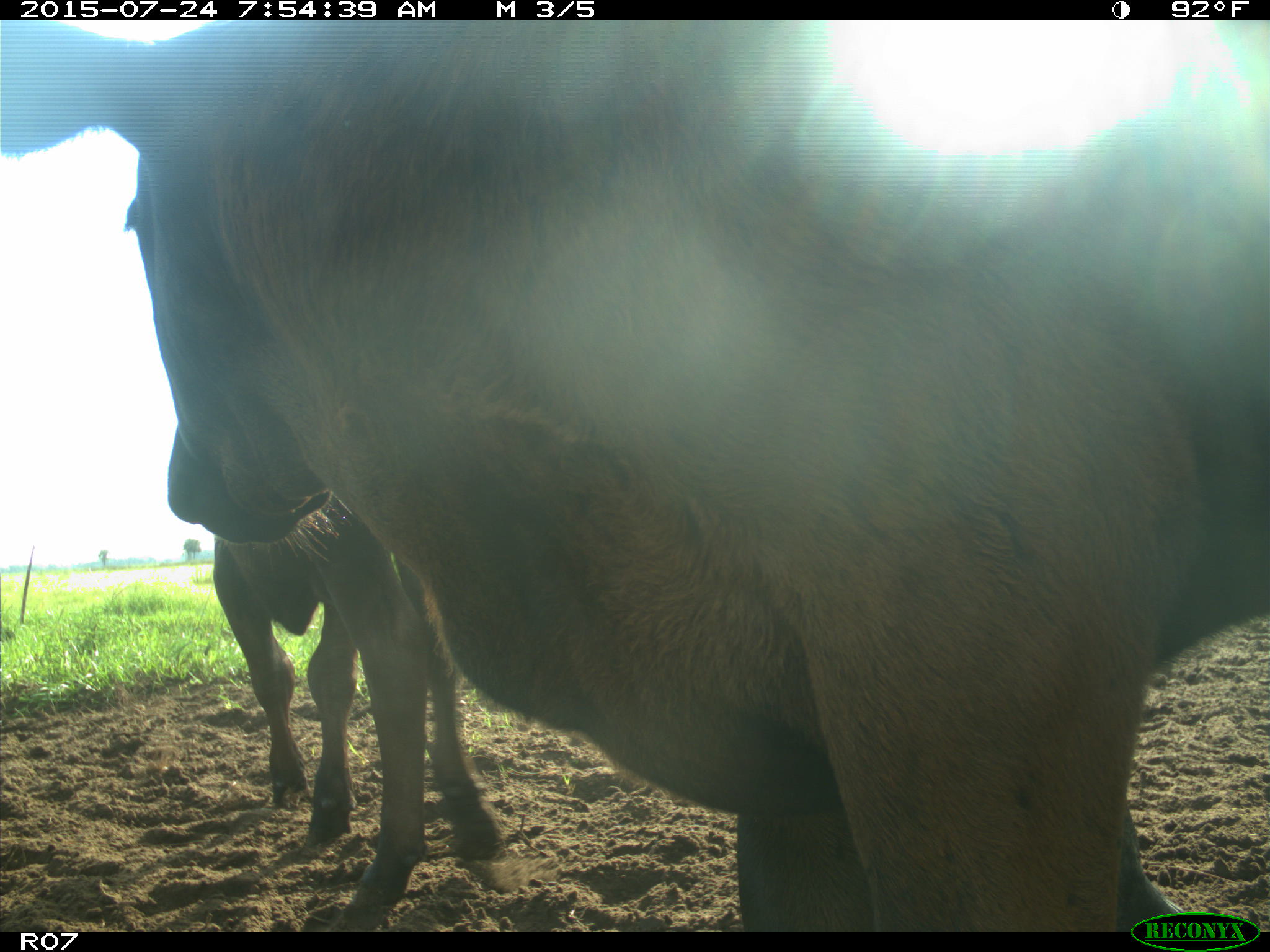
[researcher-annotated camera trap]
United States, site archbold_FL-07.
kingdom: Animalia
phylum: Chordata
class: Mammalia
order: Artiodactyla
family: Bovidae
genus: Bos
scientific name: Bos taurus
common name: domestic cow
Bos taurus (domestic cow).